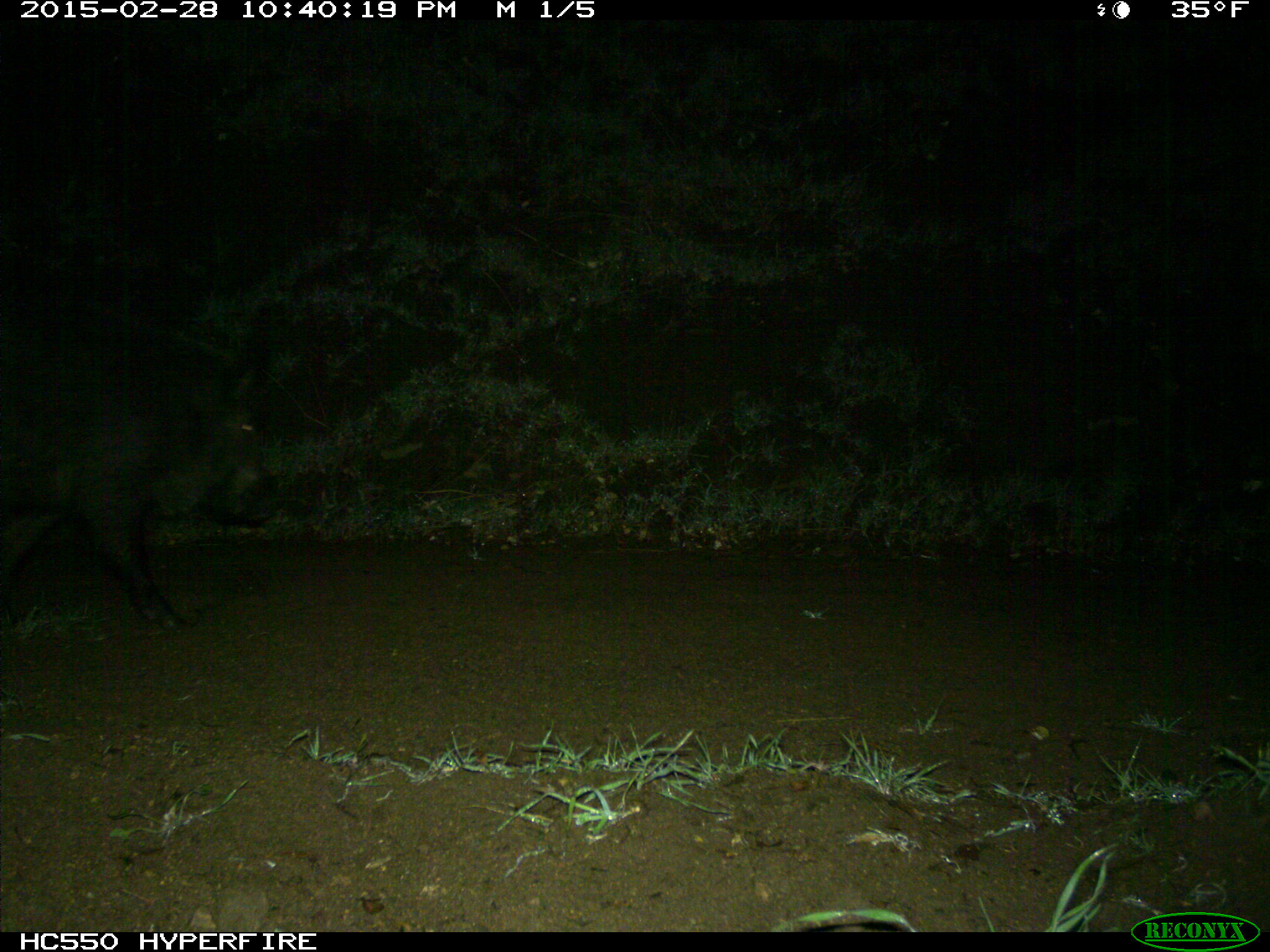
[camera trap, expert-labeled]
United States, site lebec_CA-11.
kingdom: Animalia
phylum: Chordata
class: Mammalia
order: Artiodactyla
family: Suidae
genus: Sus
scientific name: Sus scrofa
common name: wild boar